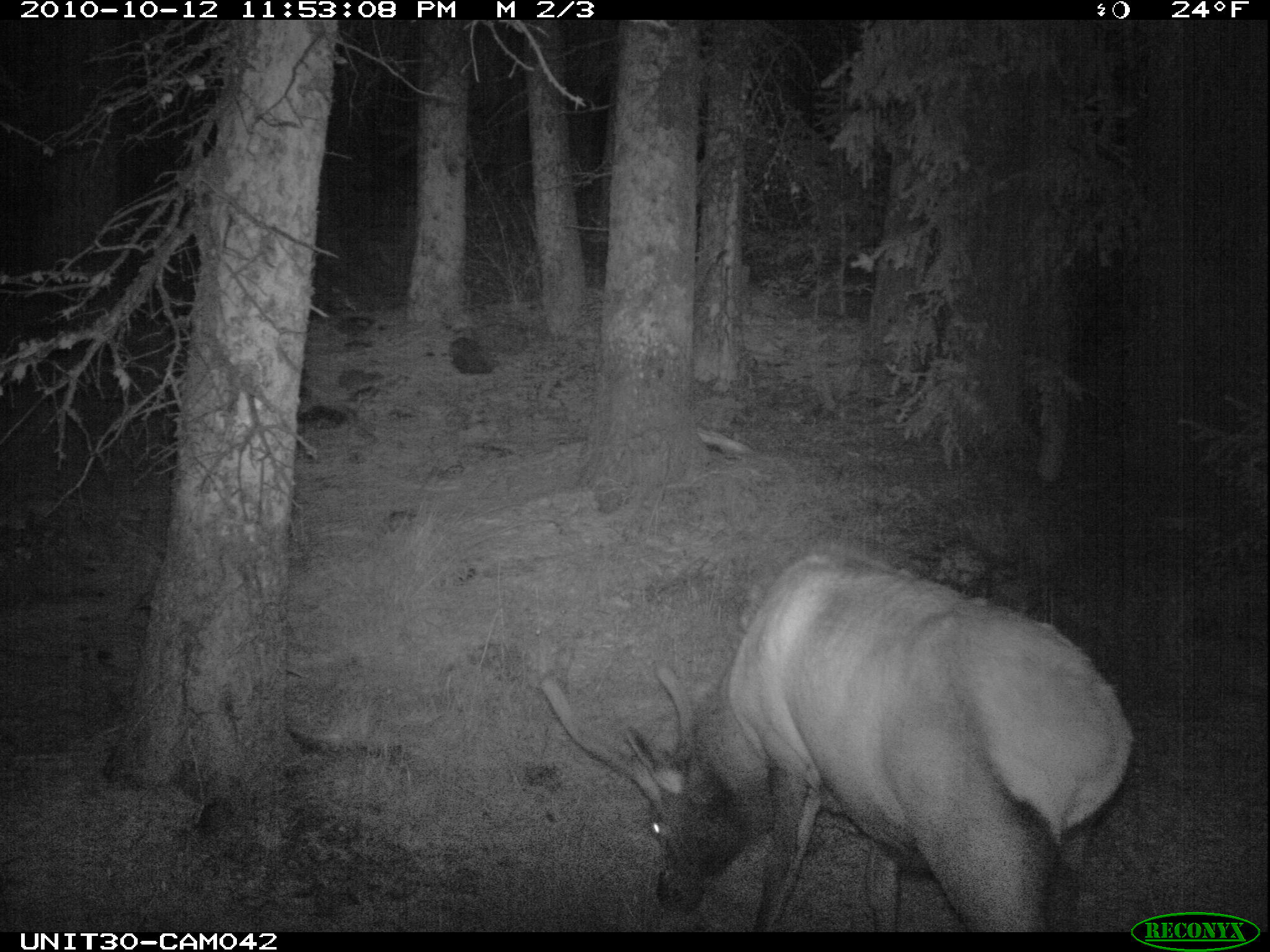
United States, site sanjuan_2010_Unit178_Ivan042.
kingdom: Animalia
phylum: Chordata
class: Mammalia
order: Artiodactyla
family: Cervidae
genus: Cervus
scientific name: Cervus elaphus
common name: red deer